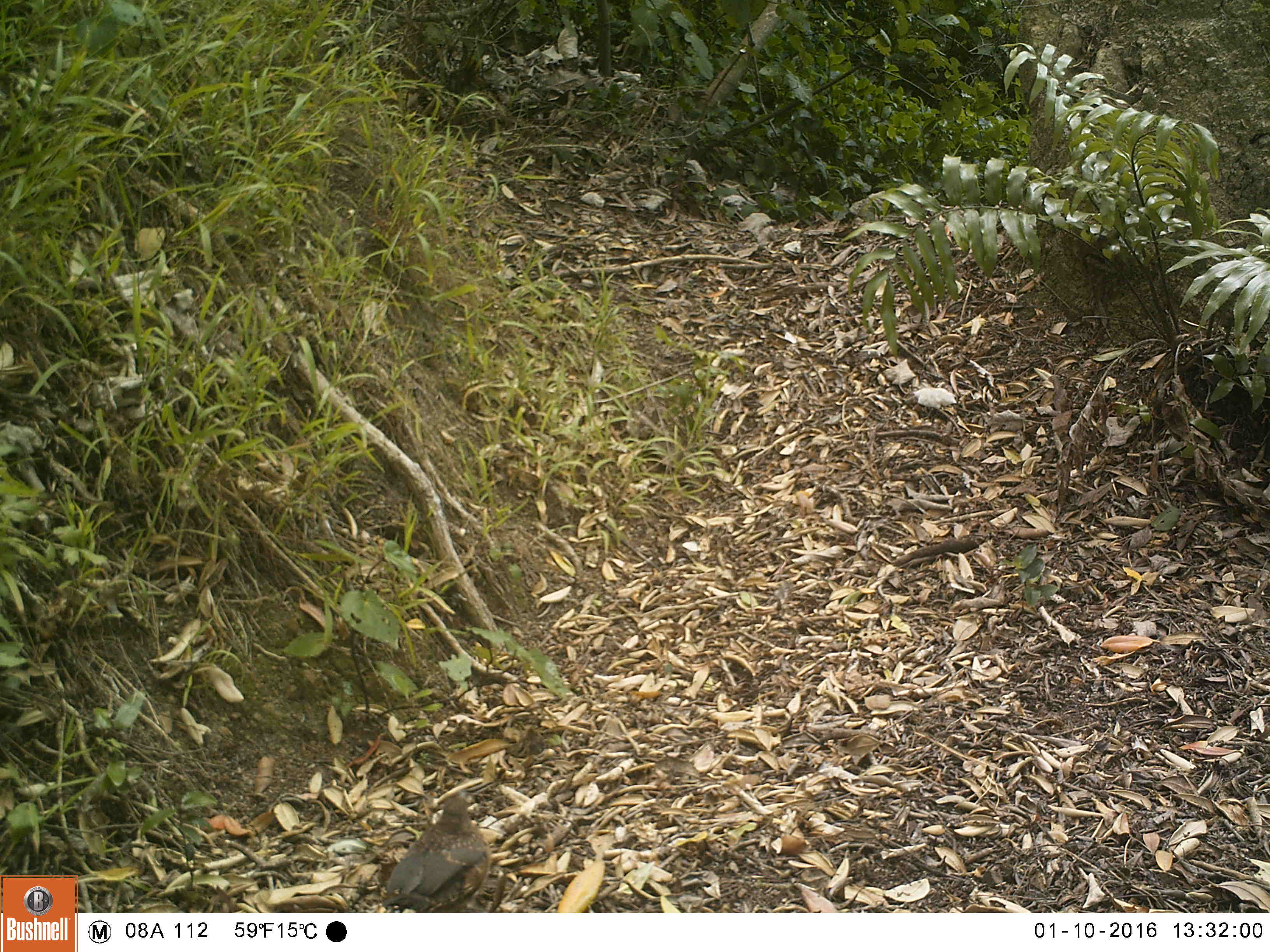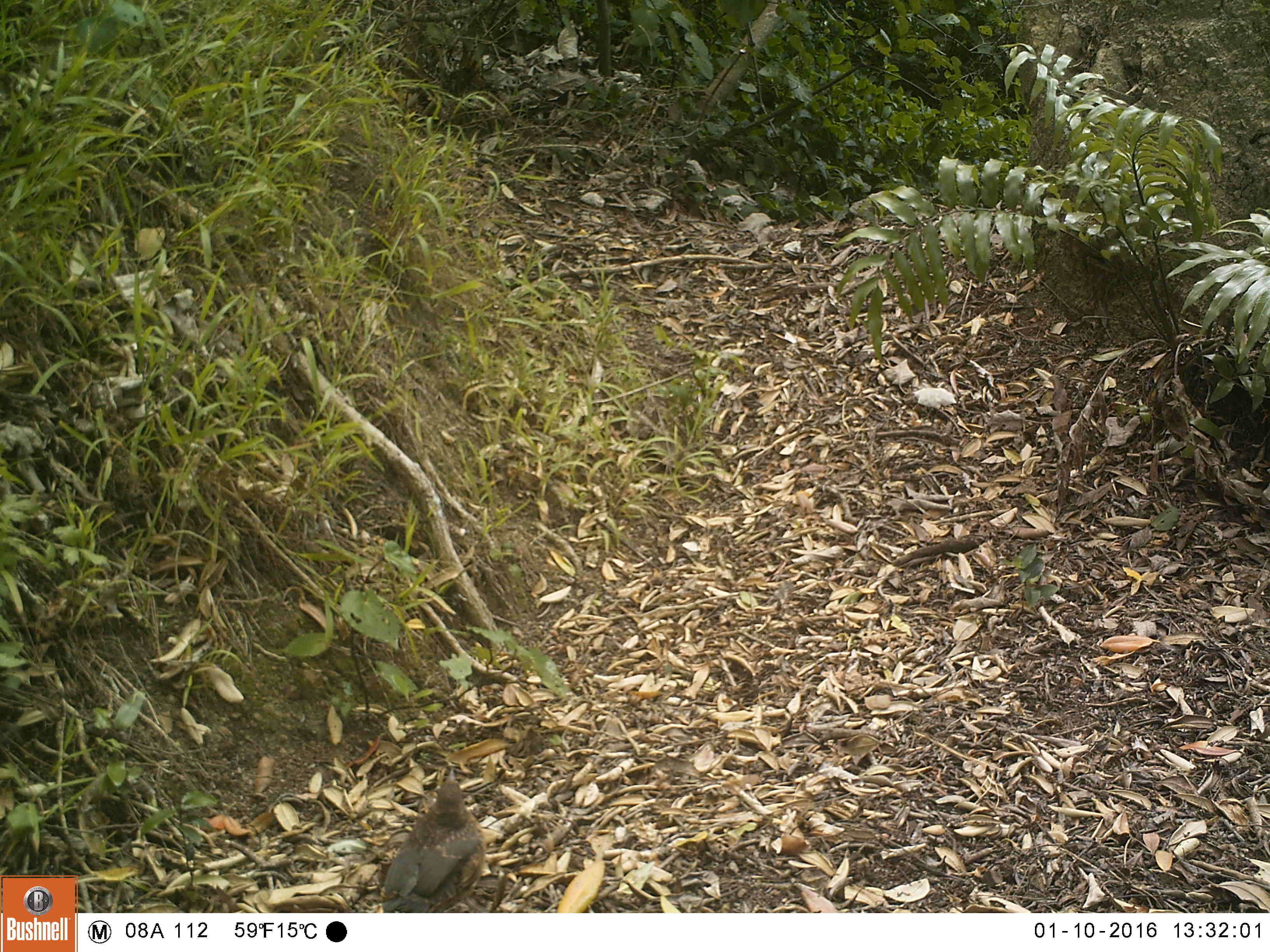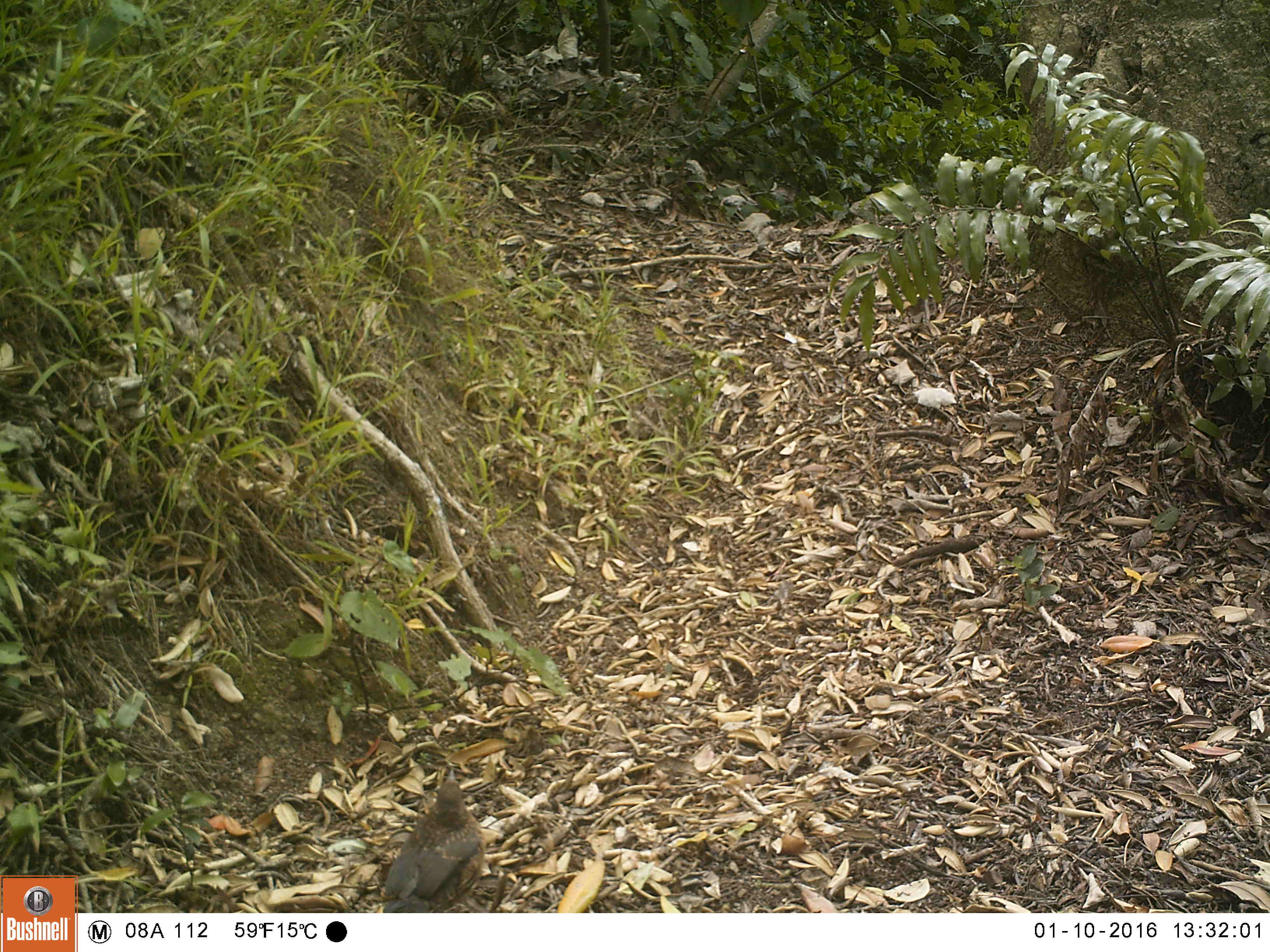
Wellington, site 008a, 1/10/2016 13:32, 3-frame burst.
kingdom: Animalia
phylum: Chordata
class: Aves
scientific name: Aves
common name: bird